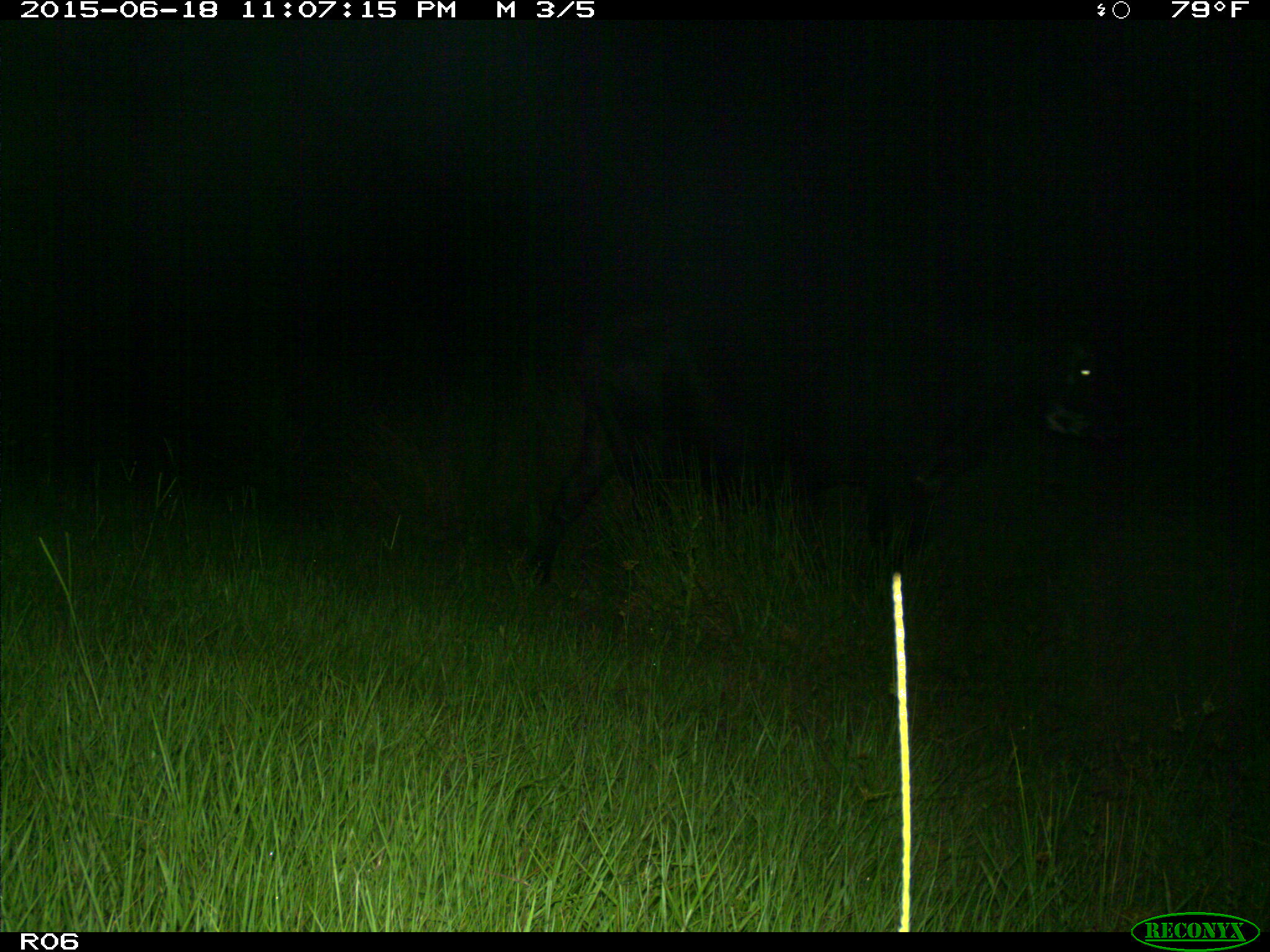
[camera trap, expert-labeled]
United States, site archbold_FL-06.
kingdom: Animalia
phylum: Chordata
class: Mammalia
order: Artiodactyla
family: Bovidae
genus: Bos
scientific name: Bos taurus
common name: domestic cow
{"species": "Bos taurus (domestic cow)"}